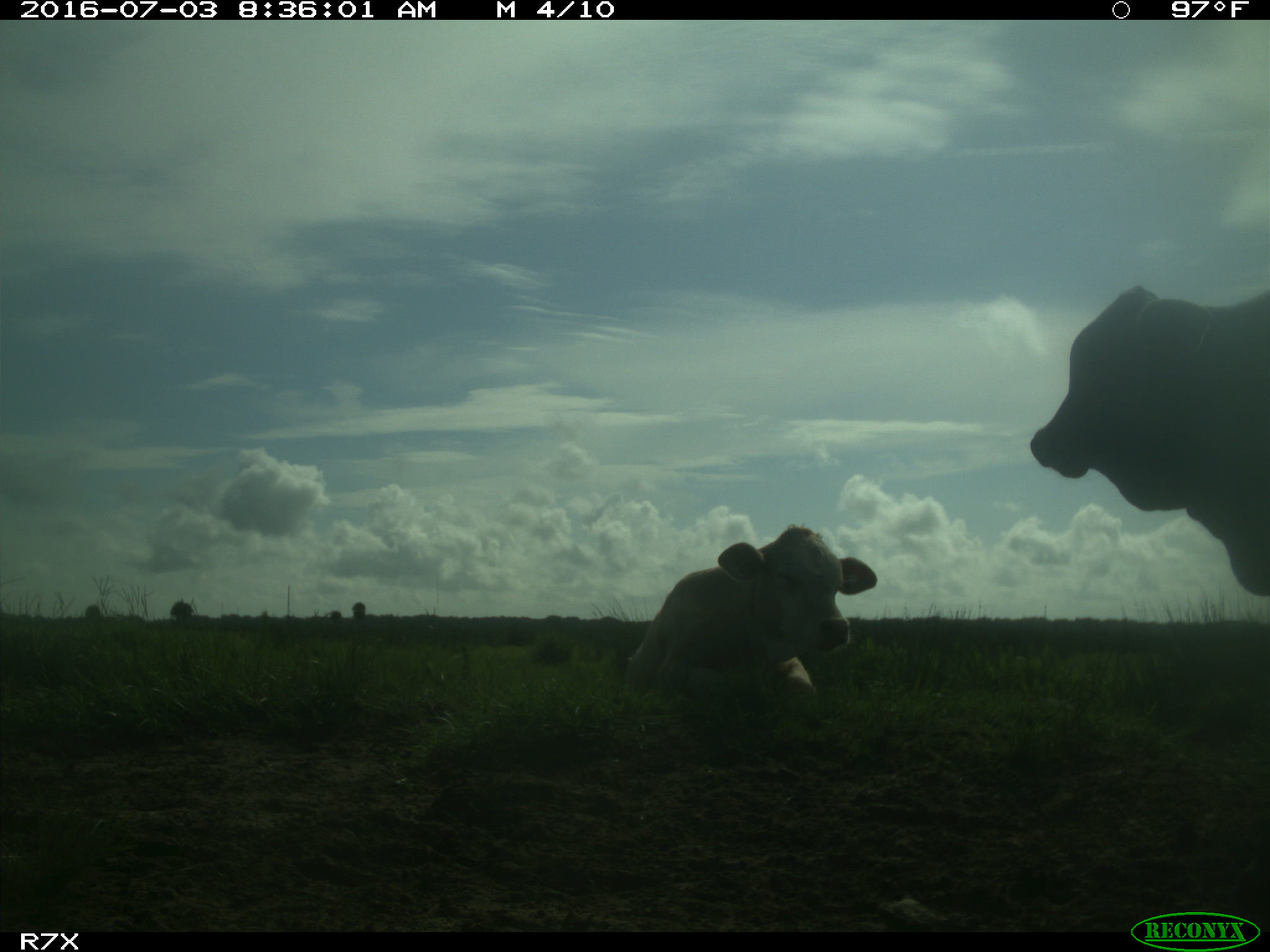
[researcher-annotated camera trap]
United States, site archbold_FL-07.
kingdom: Animalia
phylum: Chordata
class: Mammalia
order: Artiodactyla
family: Bovidae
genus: Bos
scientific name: Bos taurus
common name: domestic cow